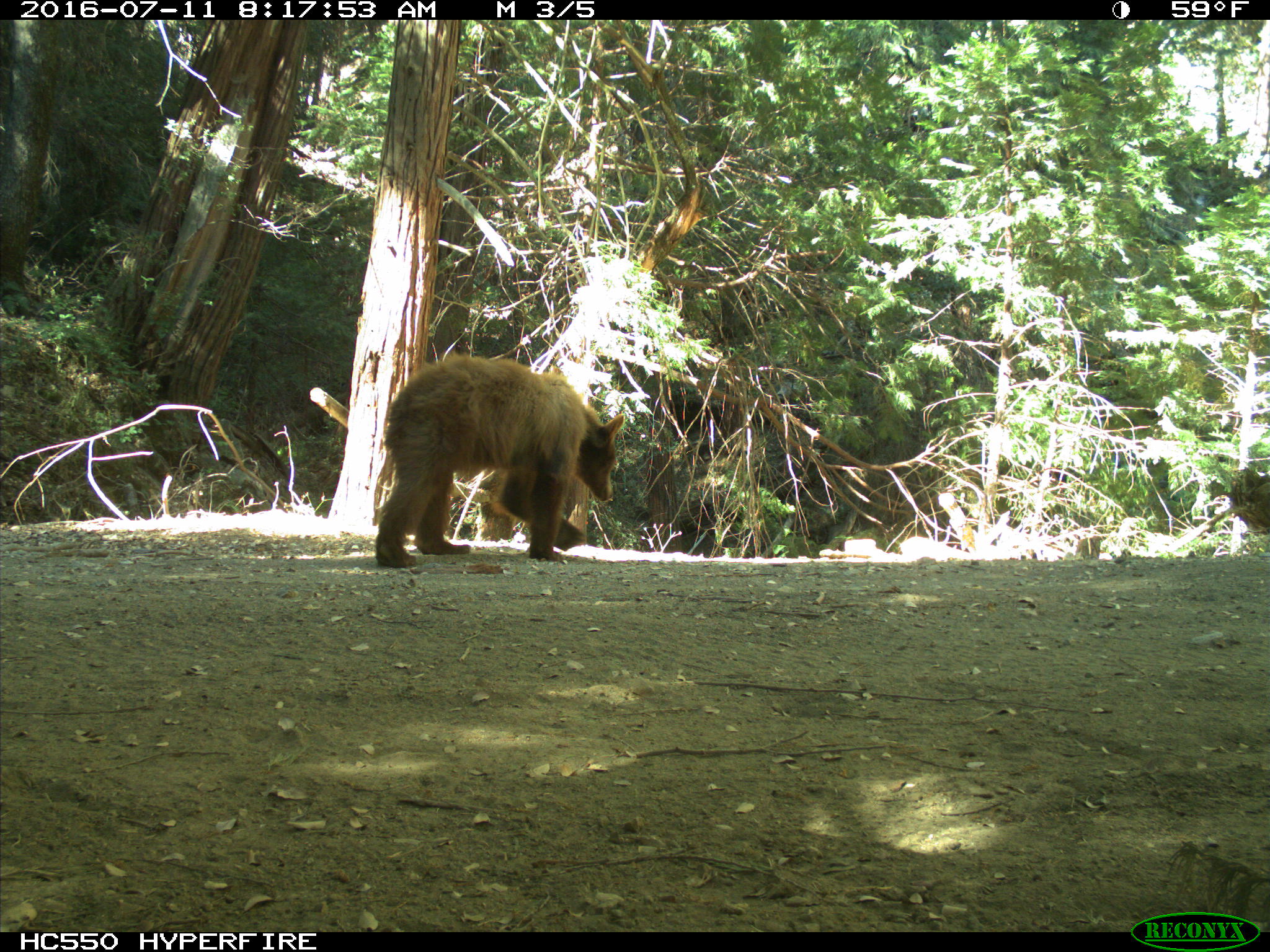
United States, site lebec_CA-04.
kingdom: Animalia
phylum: Chordata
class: Mammalia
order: Carnivora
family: Ursidae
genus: Ursus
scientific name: Ursus americanus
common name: american black bear